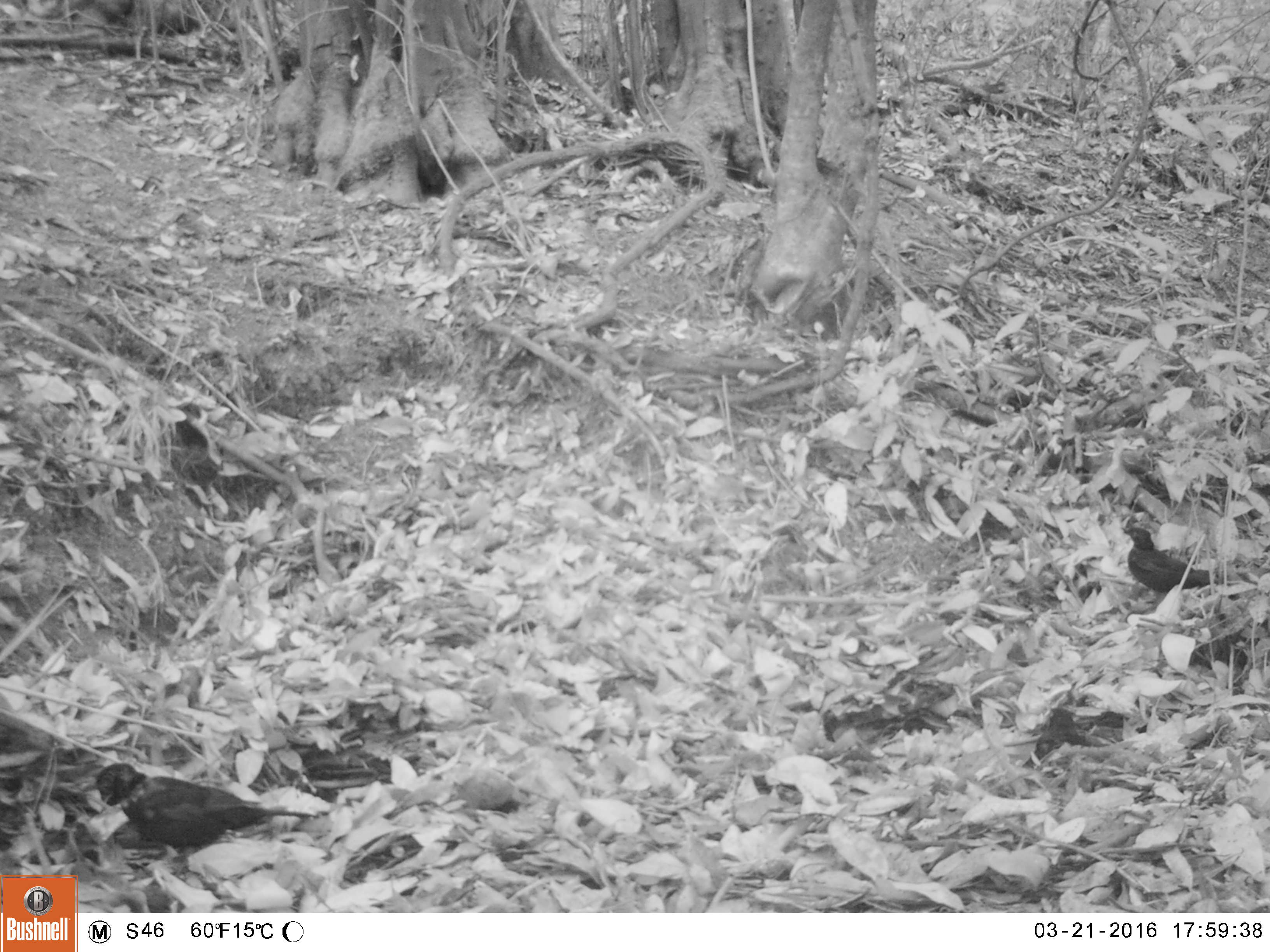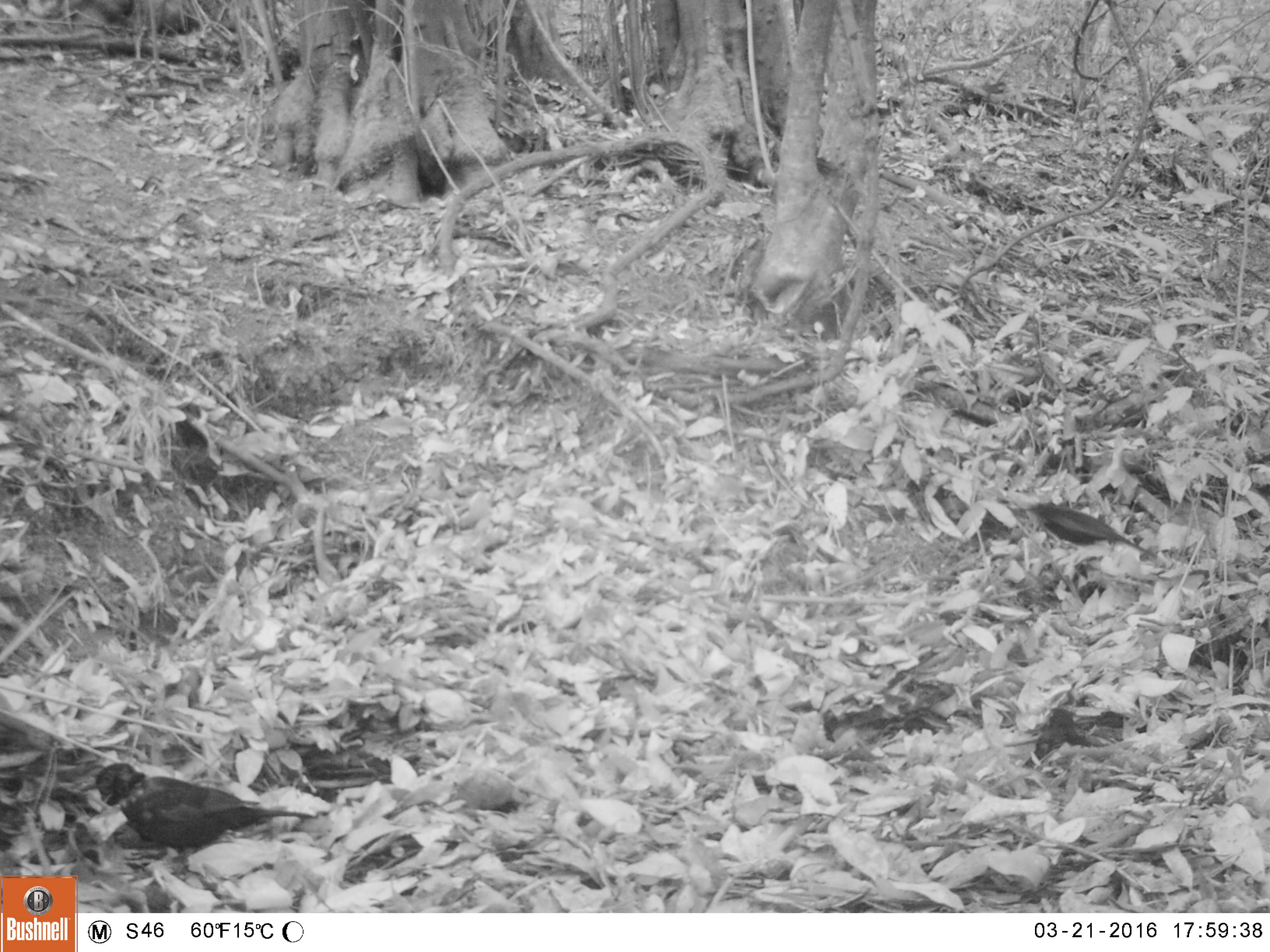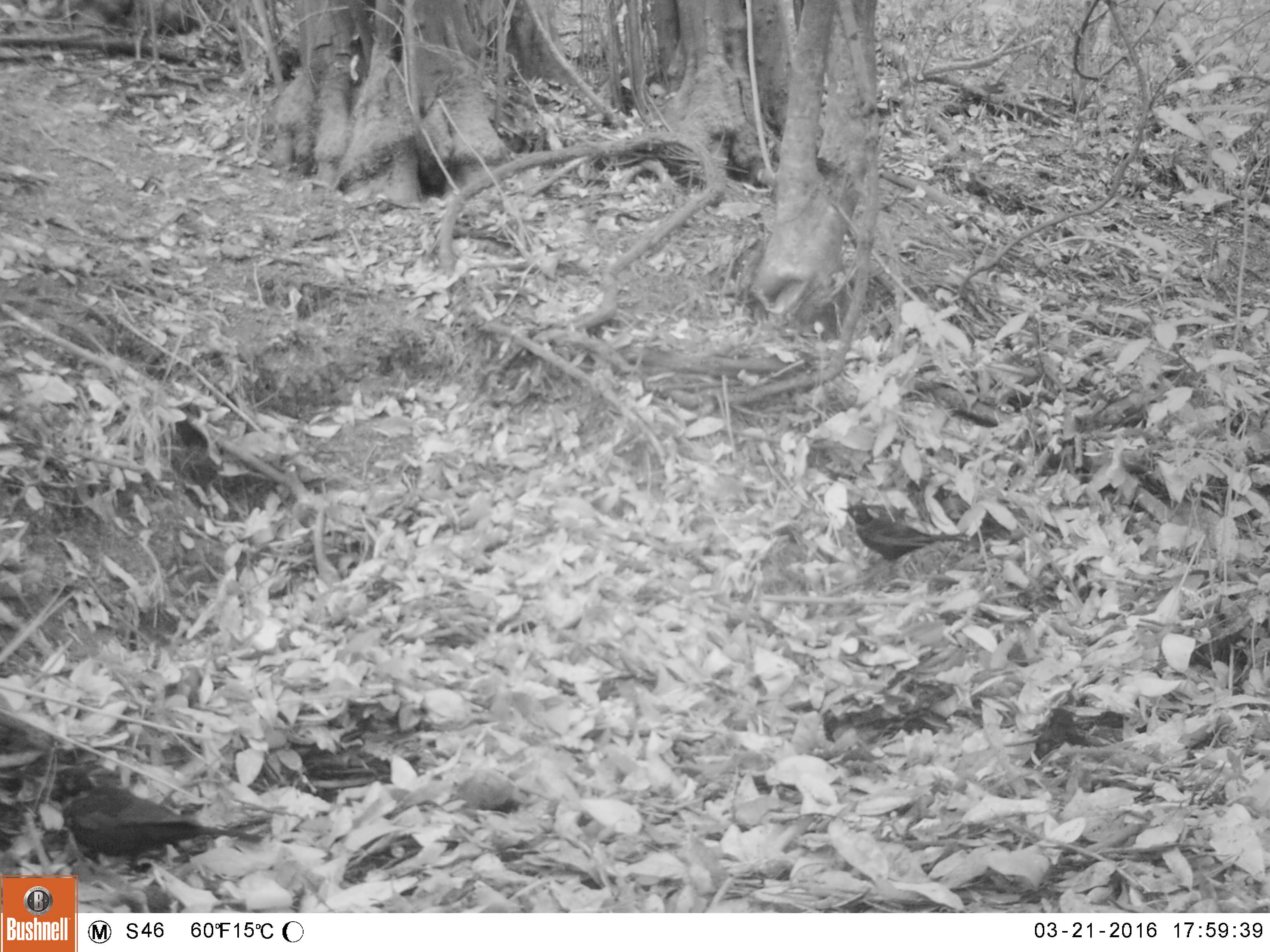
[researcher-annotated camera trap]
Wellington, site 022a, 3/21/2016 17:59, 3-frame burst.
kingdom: Animalia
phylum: Chordata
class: Aves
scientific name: Aves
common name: bird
Bird (Aves).